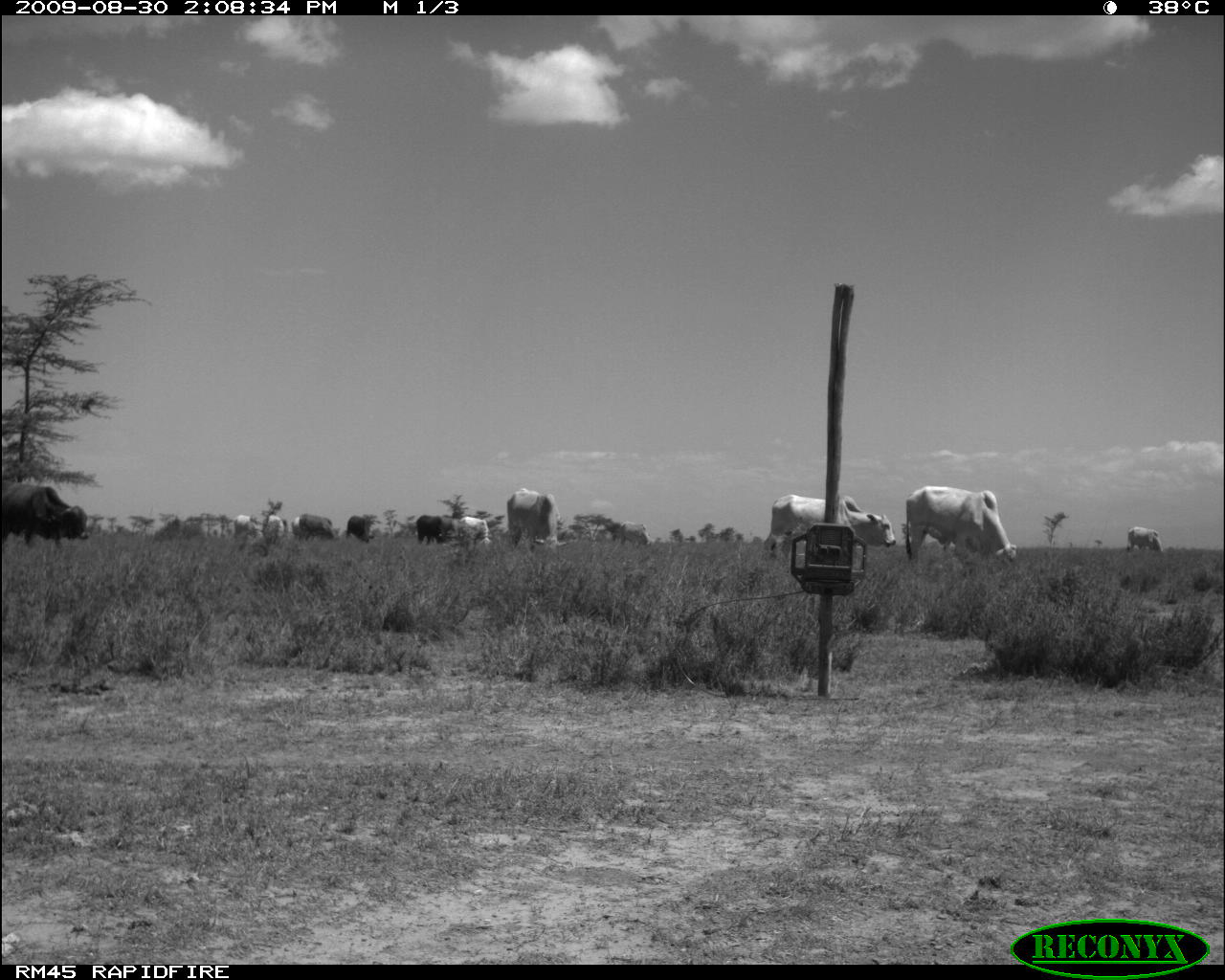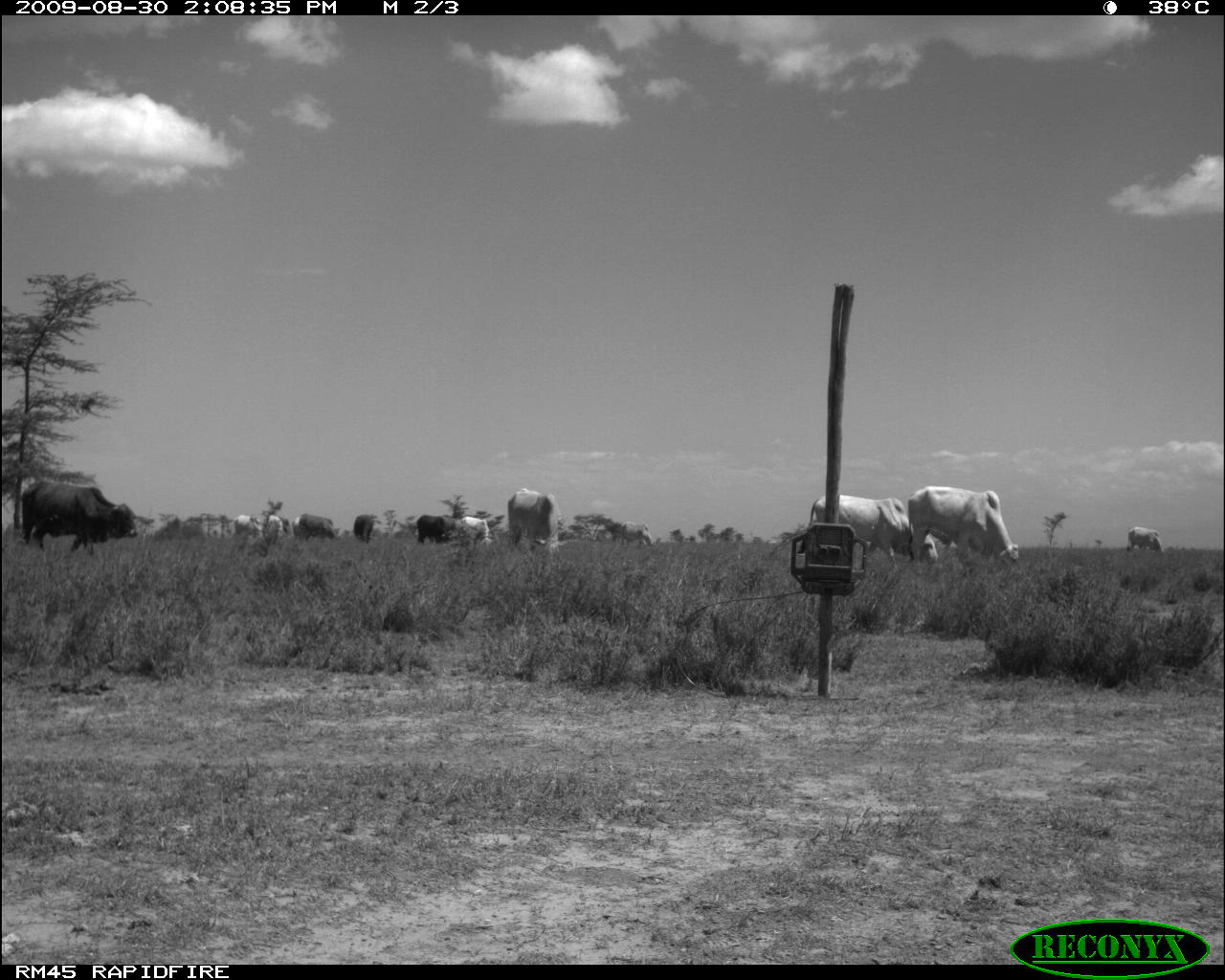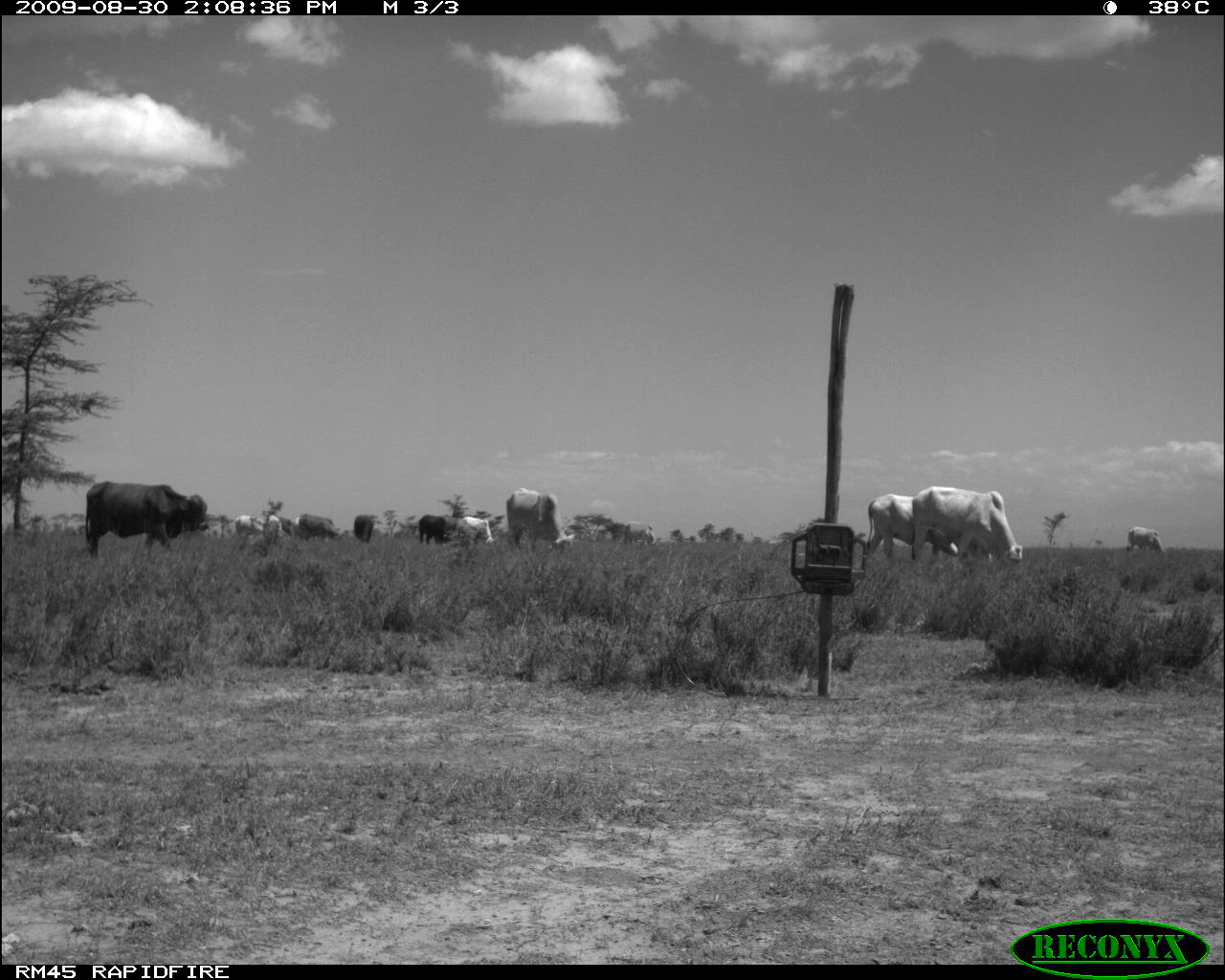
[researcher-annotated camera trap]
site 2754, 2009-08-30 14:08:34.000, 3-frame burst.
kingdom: Animalia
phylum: Chordata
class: Mammalia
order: Artiodactyla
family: Bovidae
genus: Bos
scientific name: Bos taurus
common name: domestic cattle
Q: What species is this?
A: Bos taurus (domestic cattle).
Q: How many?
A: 11.